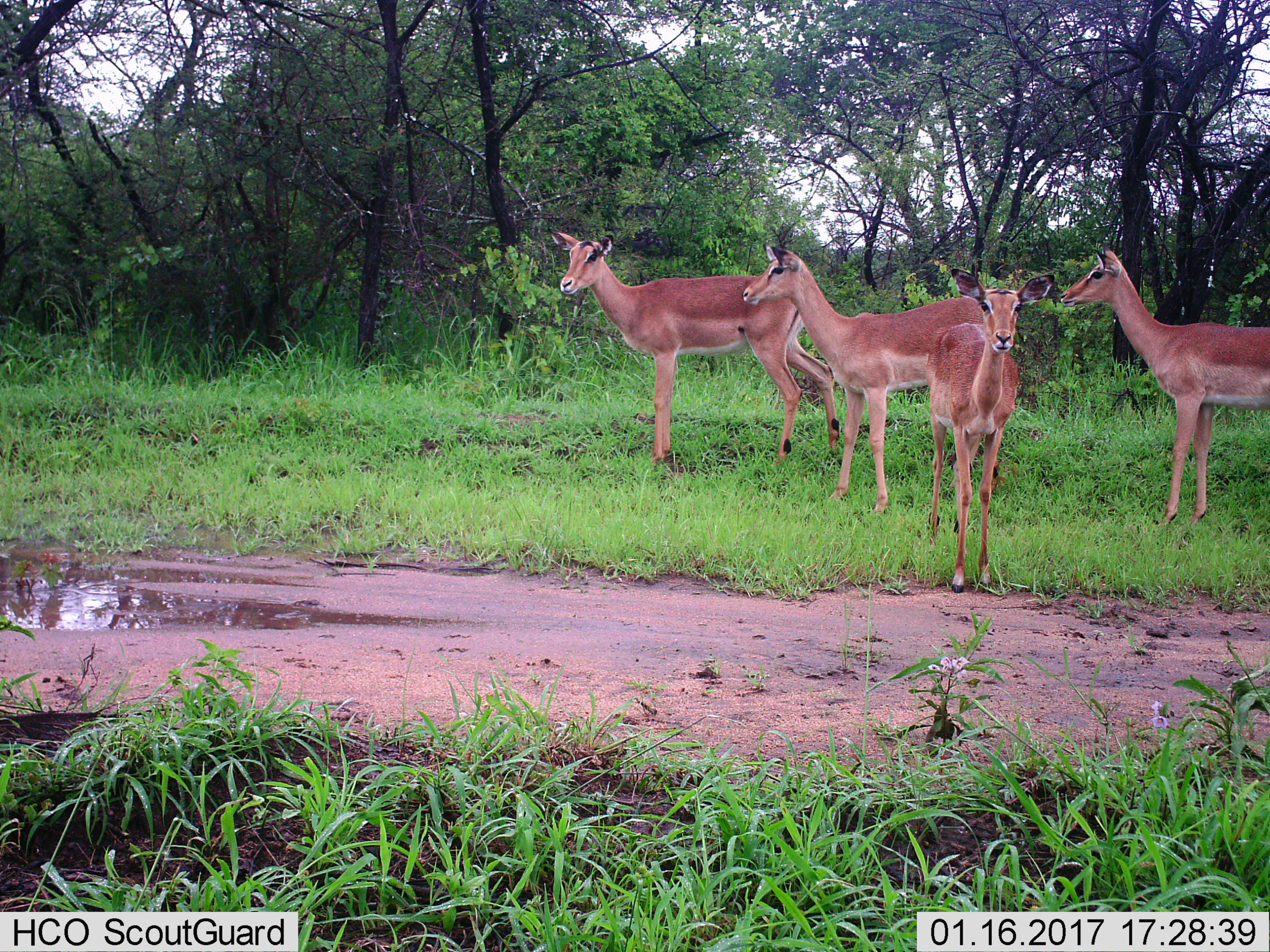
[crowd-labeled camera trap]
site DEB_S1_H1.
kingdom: Animalia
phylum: Chordata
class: Mammalia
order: Artiodactyla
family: Bovidae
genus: Aepyceros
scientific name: Aepyceros melampus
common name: impala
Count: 4.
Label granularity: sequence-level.